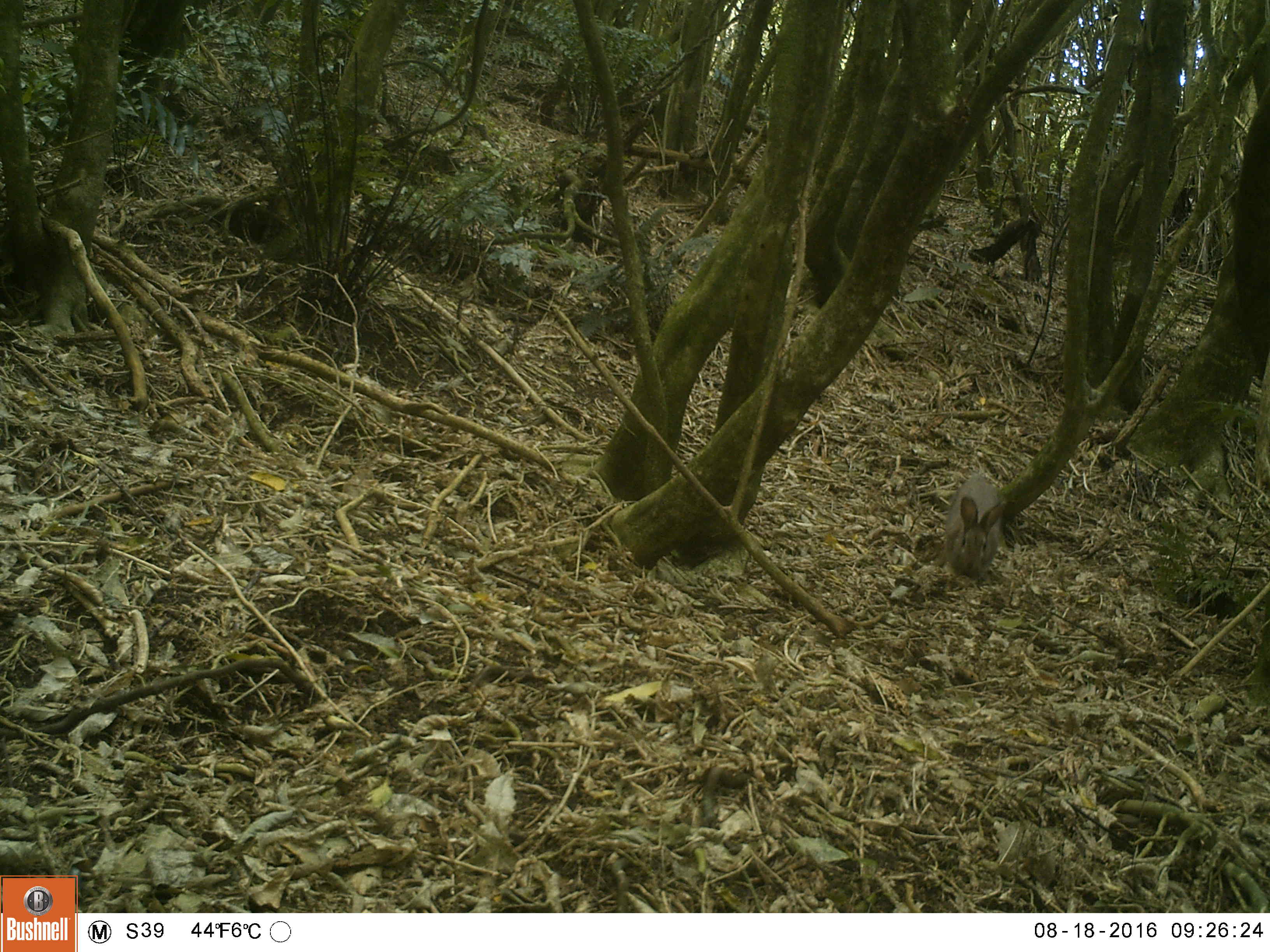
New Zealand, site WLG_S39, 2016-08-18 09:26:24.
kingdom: Animalia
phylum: Chordata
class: Mammalia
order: Lagomorpha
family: Leporidae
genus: Oryctolagus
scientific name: Oryctolagus cuniculus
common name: european rabbit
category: rabbit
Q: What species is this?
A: Rabbit (european rabbit) (Oryctolagus cuniculus).